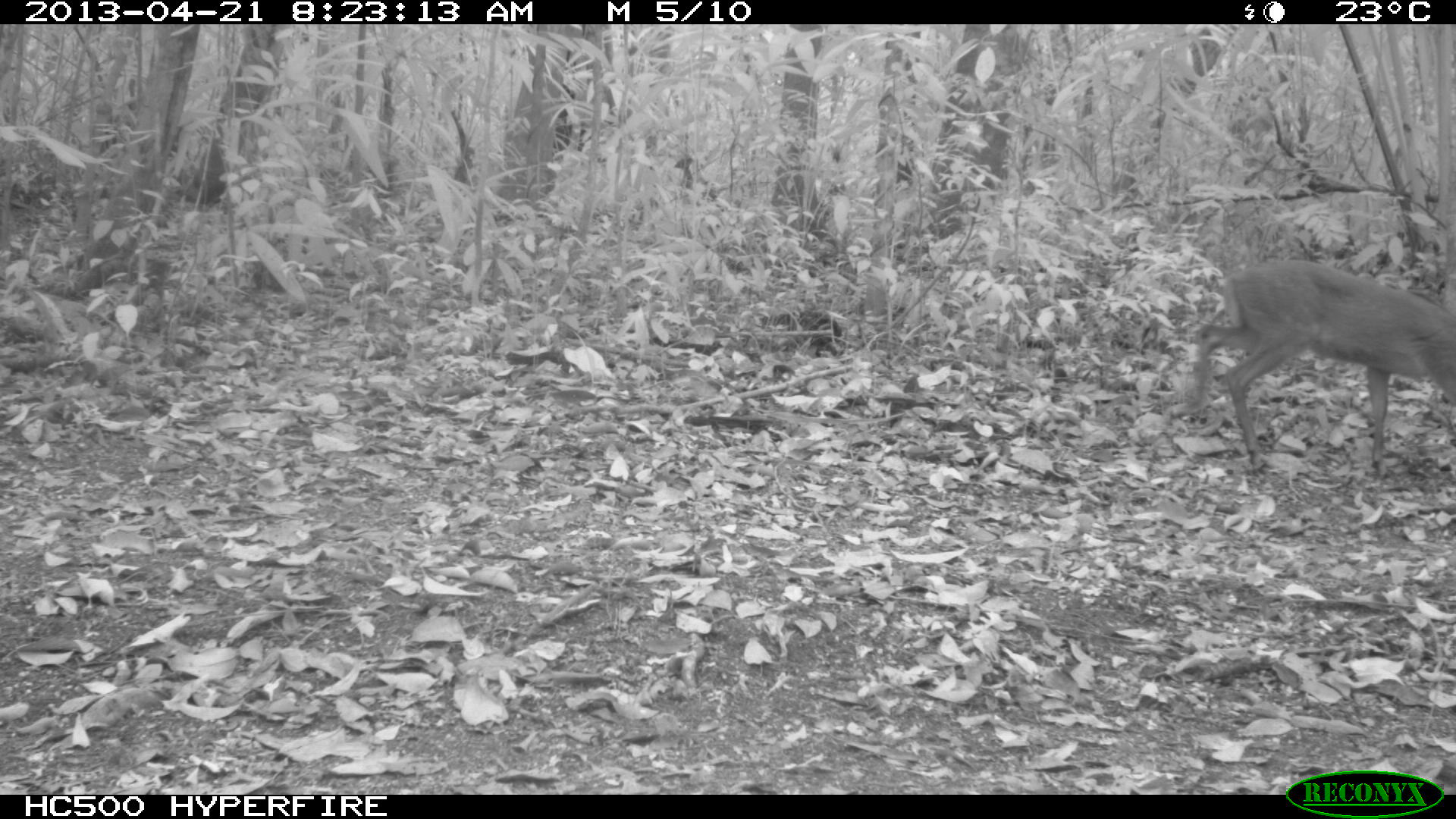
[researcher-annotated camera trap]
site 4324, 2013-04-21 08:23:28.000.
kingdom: Animalia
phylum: Chordata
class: Mammalia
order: Artiodactyla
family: Cervidae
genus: Mazama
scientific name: Mazama temama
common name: central american red brocket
Mazama temama (central american red brocket), count 1, sex female.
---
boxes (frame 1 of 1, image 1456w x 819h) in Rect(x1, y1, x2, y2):
mazama temama: Rect(1182, 255, 1456, 477)